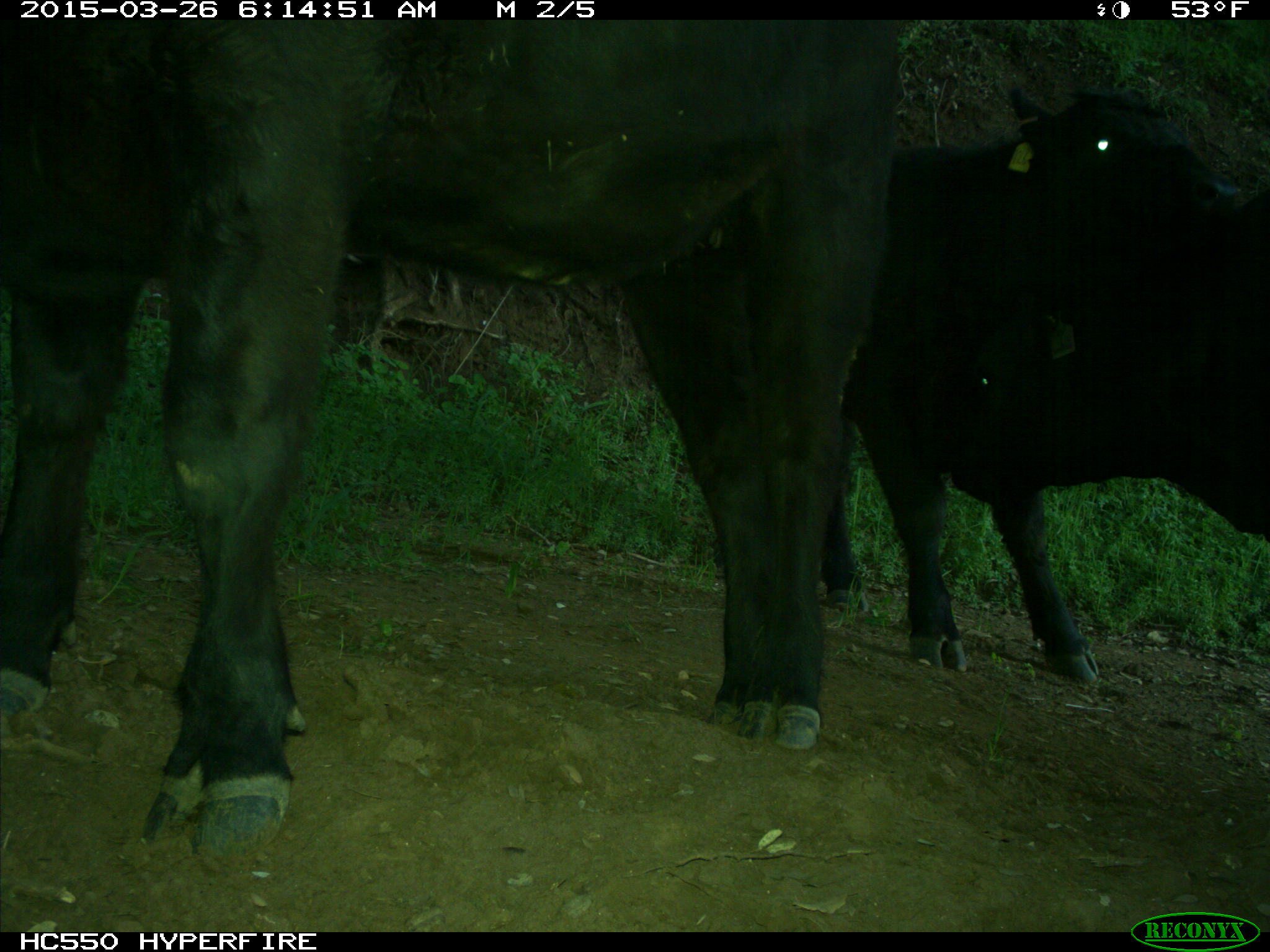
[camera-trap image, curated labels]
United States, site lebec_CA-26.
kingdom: Animalia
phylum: Chordata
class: Mammalia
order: Artiodactyla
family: Bovidae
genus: Bos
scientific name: Bos taurus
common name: domestic cow